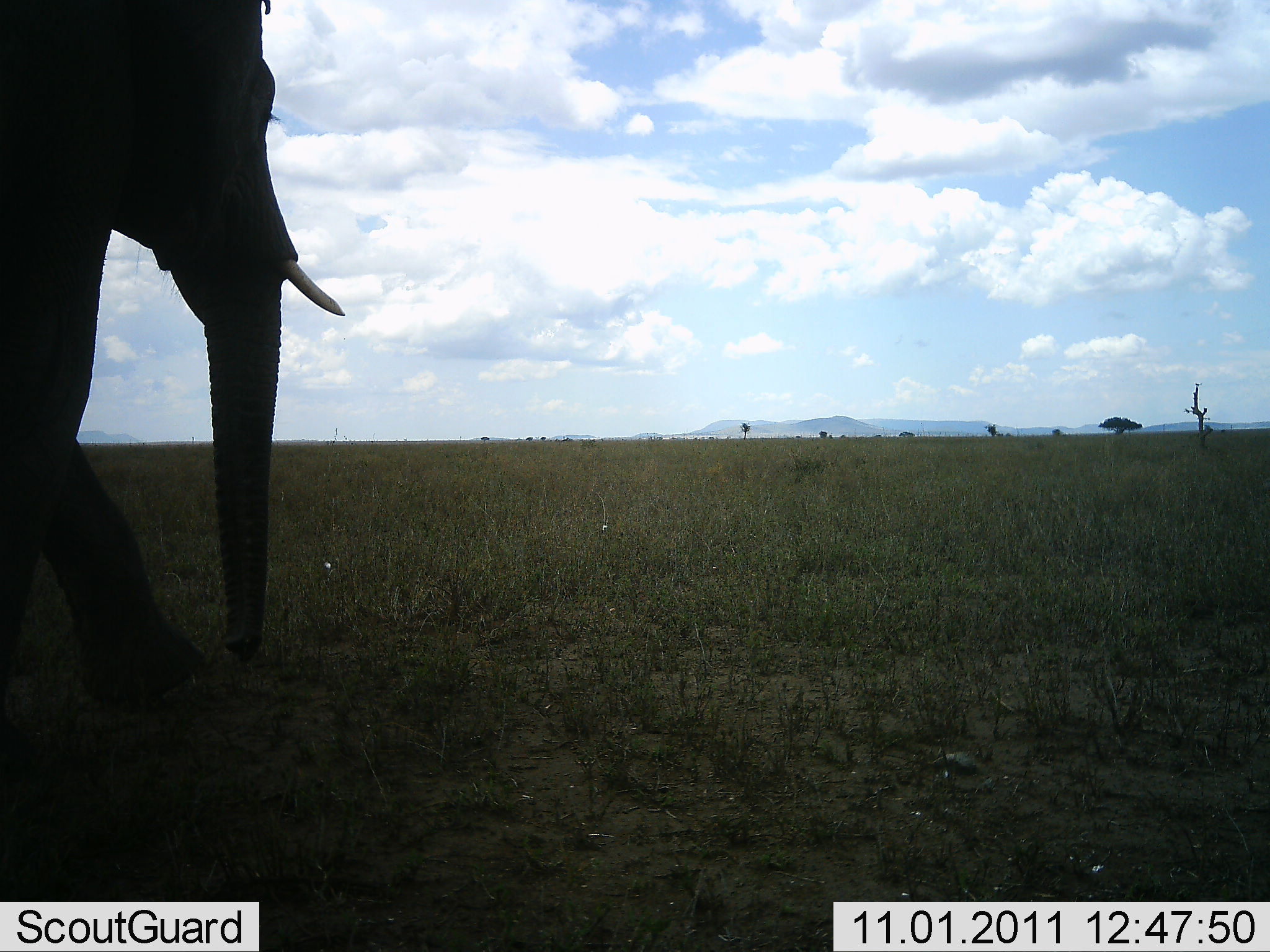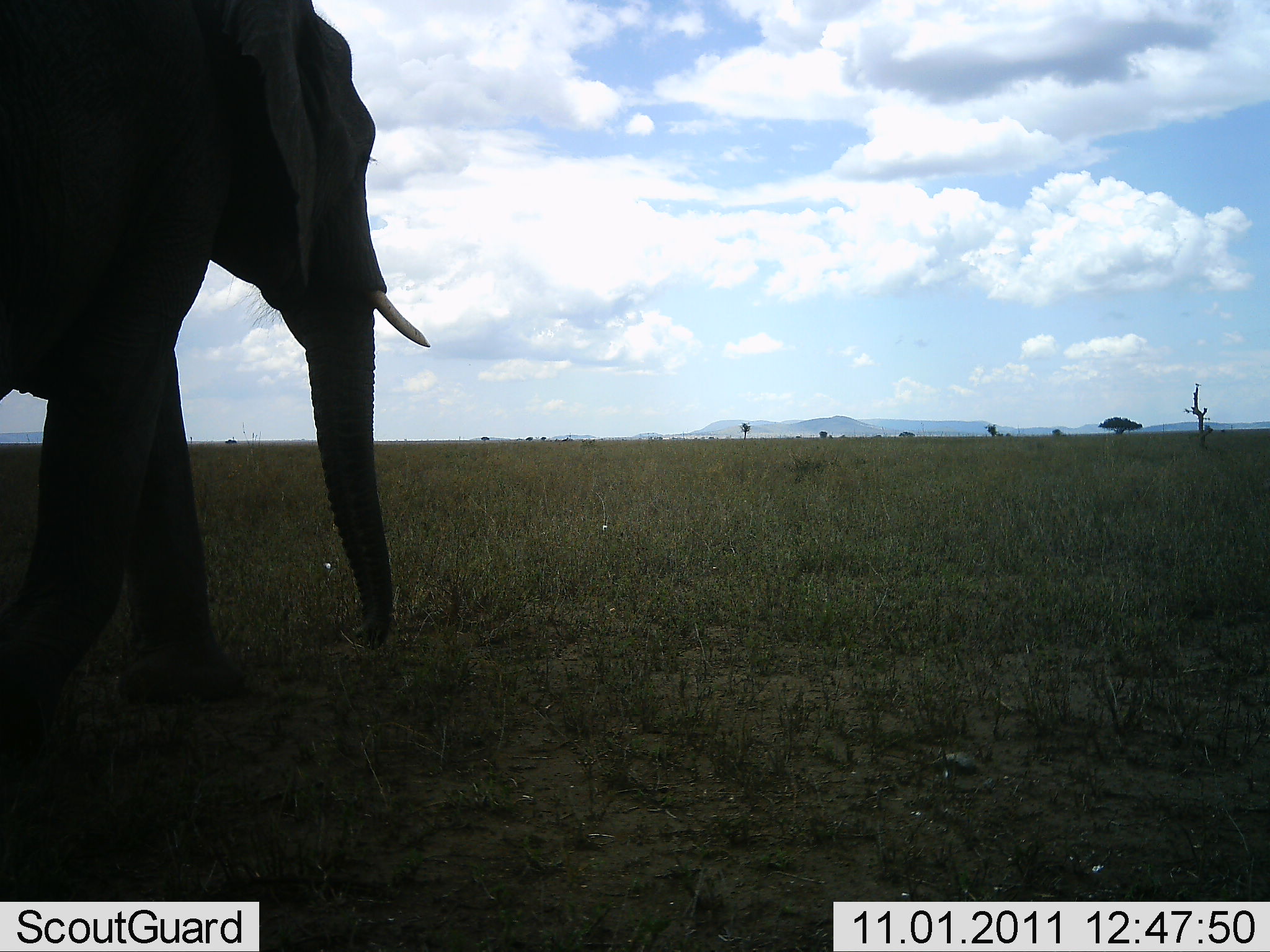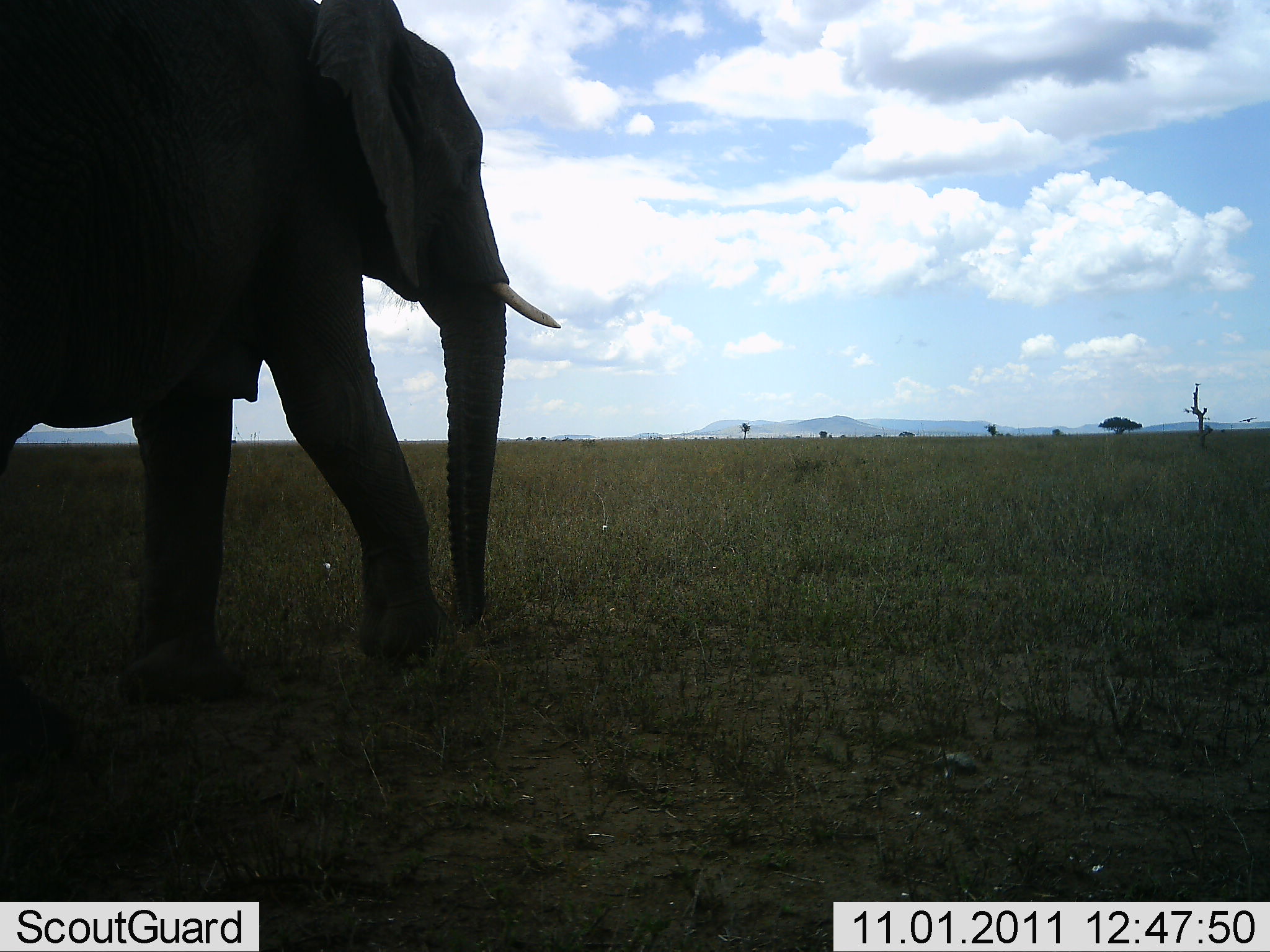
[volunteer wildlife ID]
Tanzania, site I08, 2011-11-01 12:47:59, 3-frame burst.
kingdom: Animalia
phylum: Chordata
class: Mammalia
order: Proboscidea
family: Elephantidae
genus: Loxodonta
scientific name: Loxodonta africana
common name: african bush elephant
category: elephant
Elephant (african bush elephant) (Loxodonta africana), count 1. Behavior (volunteer vote fractions): standing 0%, resting 0%, moving 100%, interacting 0%. Young present (vote fraction): 0%. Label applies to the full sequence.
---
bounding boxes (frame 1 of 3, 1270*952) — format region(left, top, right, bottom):
animal: region(0, 0, 345, 716)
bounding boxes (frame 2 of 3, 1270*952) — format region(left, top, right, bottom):
animal: region(1, 0, 431, 725)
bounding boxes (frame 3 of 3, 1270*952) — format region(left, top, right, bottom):
animal: region(0, 0, 561, 699)